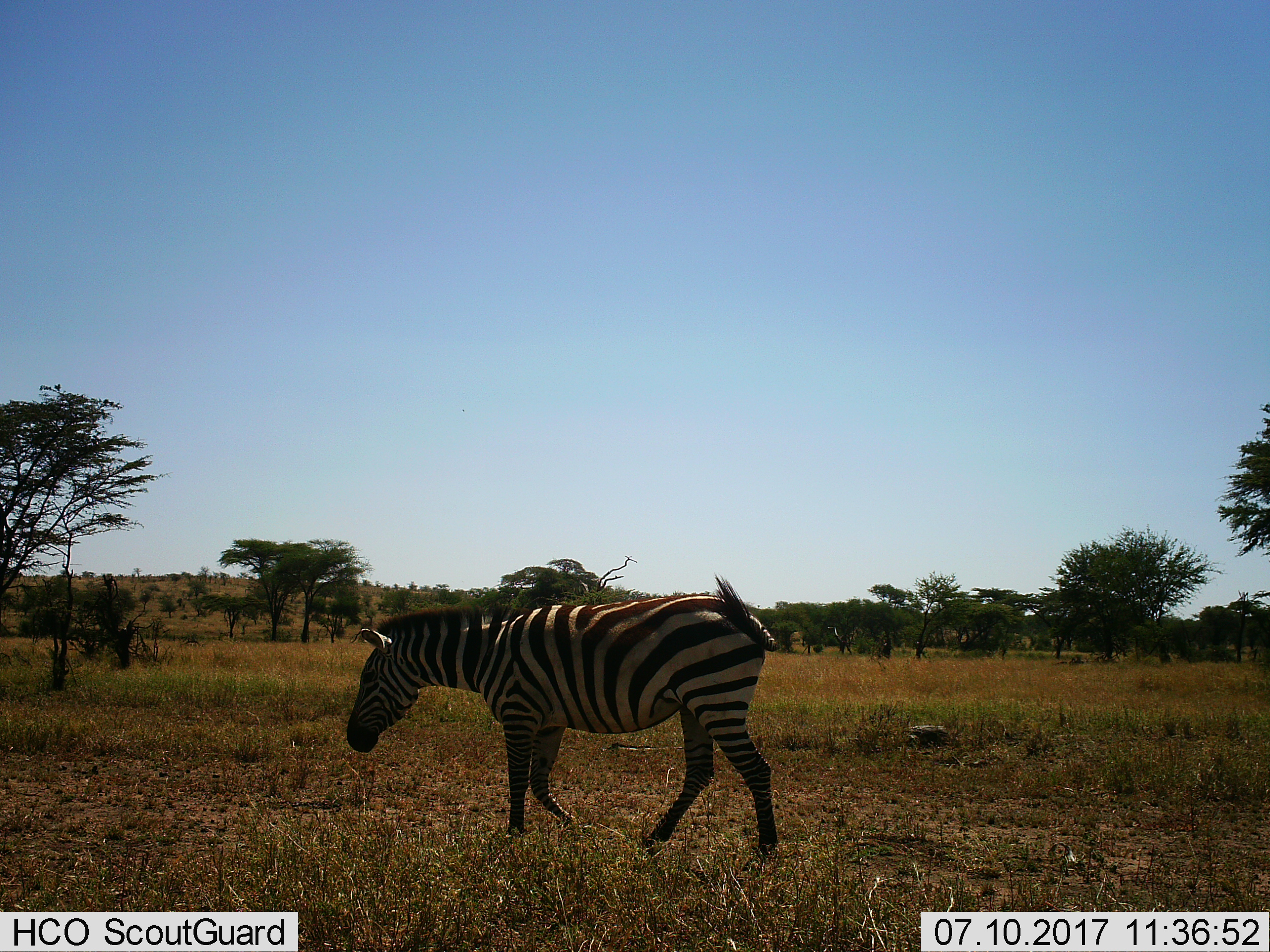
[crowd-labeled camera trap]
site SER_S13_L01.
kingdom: Animalia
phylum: Chordata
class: Mammalia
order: Perissodactyla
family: Equidae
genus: Equus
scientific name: Equus quagga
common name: plains zebra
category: zebraplains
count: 1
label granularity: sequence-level